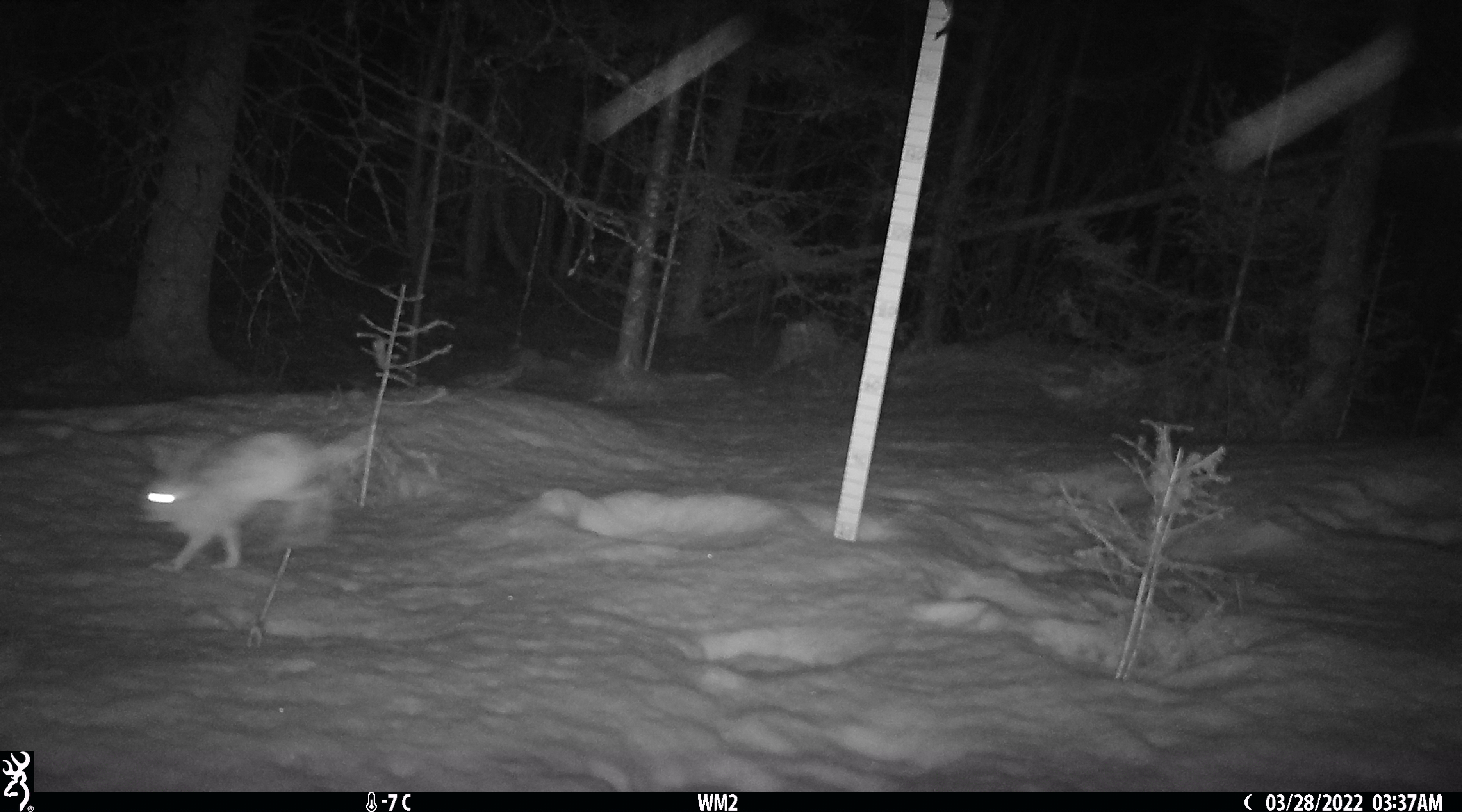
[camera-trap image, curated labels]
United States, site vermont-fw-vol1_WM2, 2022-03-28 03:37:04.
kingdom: Animalia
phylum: Chordata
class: Mammalia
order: Lagomorpha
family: Leporidae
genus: Lepus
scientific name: Lepus americanus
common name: snowshoe hare